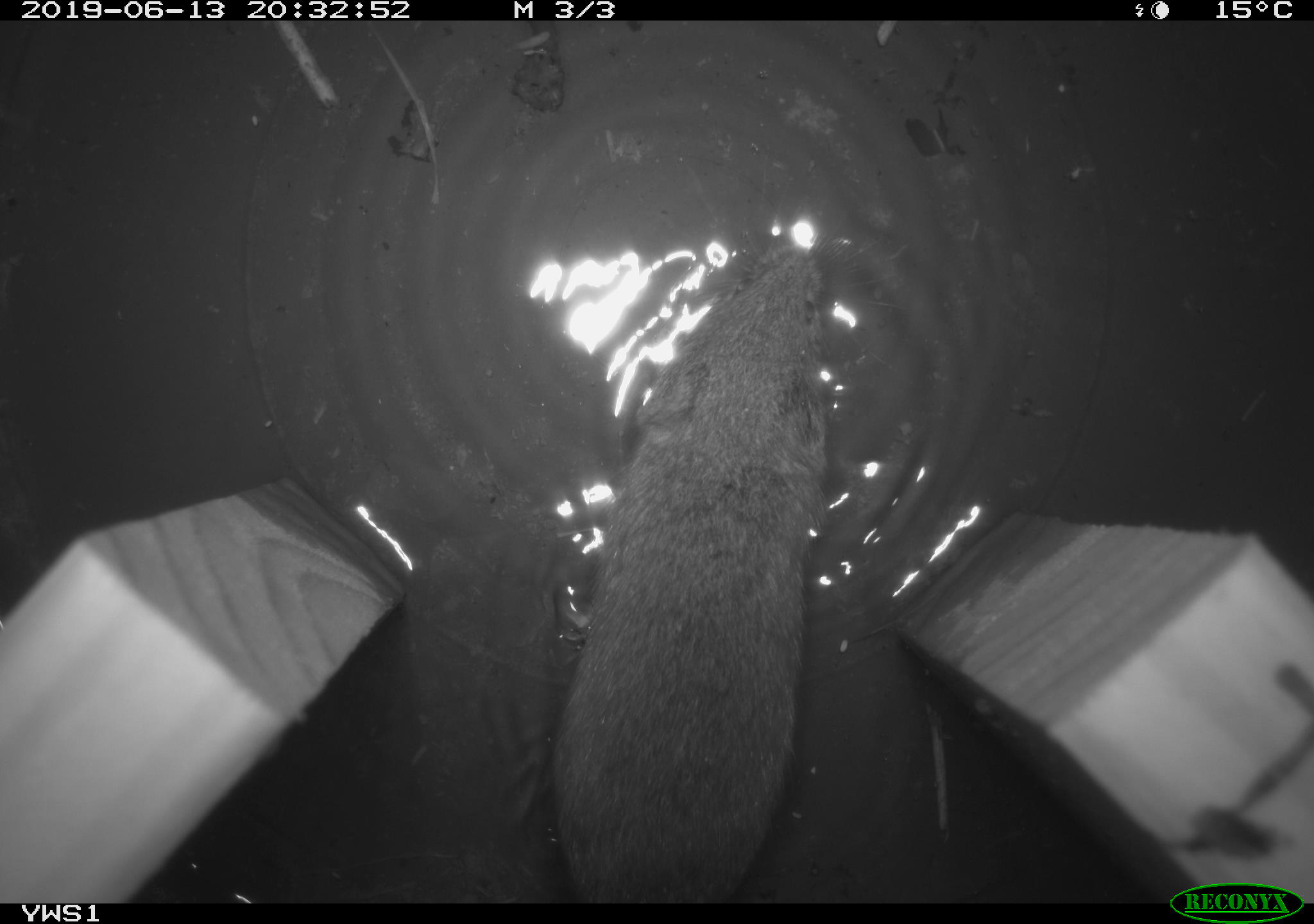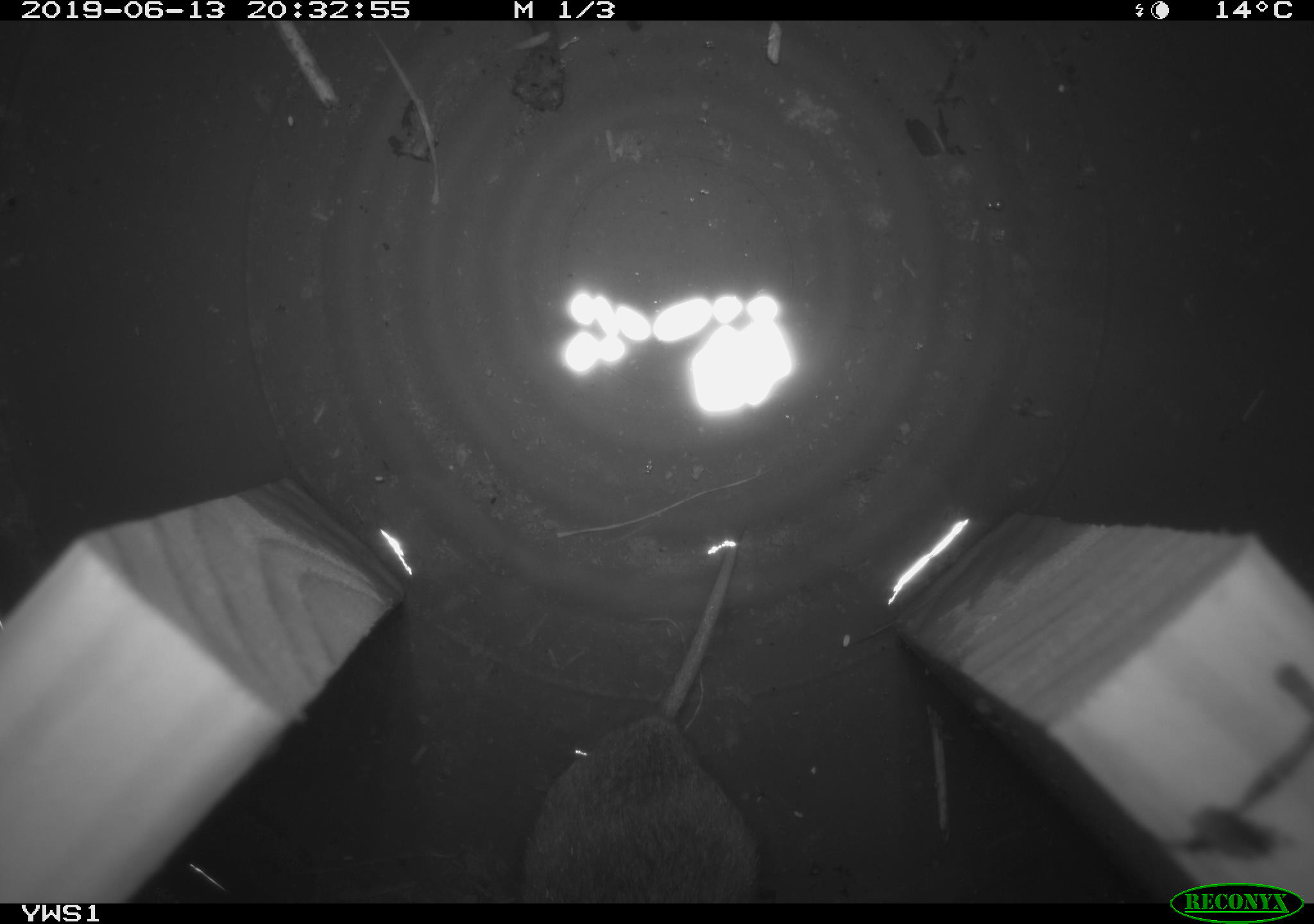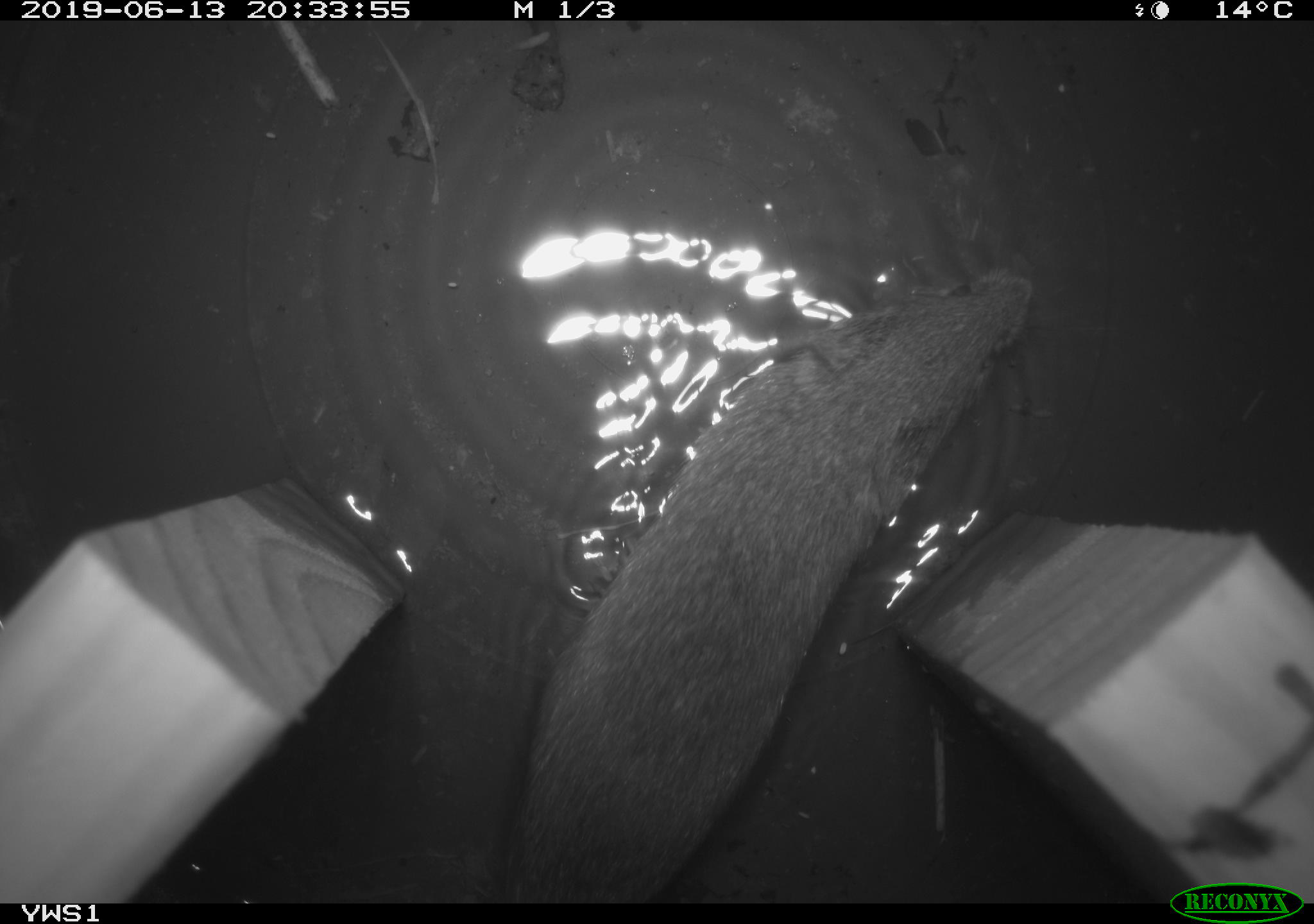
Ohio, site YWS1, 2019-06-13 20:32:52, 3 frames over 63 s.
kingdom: Animalia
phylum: Chordata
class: Mammalia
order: Rodentia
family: Cricetidae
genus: Microtus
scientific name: Microtus pennsylvanicus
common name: meadow vole